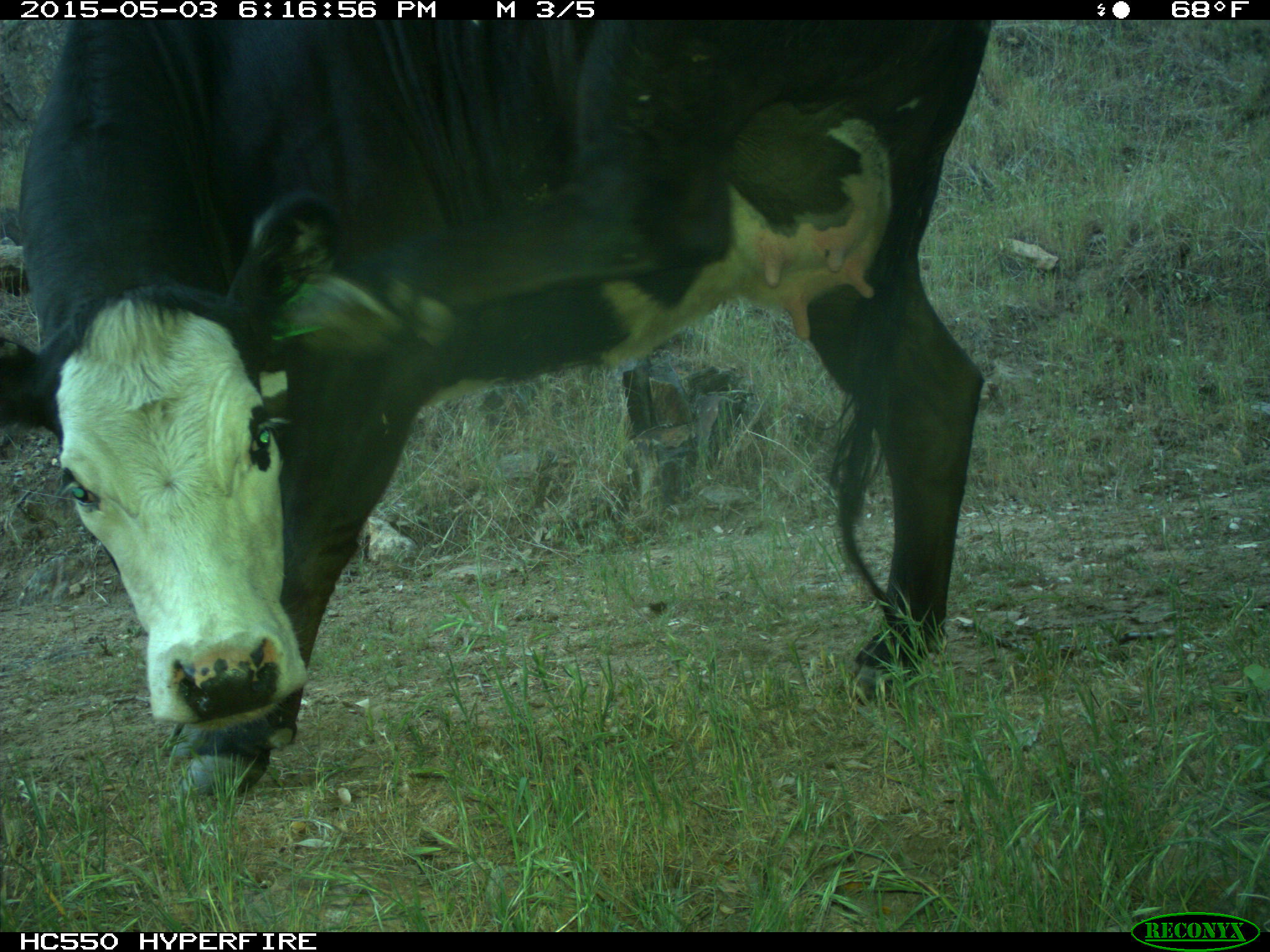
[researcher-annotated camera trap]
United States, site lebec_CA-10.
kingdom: Animalia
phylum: Chordata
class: Mammalia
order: Artiodactyla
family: Bovidae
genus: Bos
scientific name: Bos taurus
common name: domestic cow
Bos taurus (domestic cow).